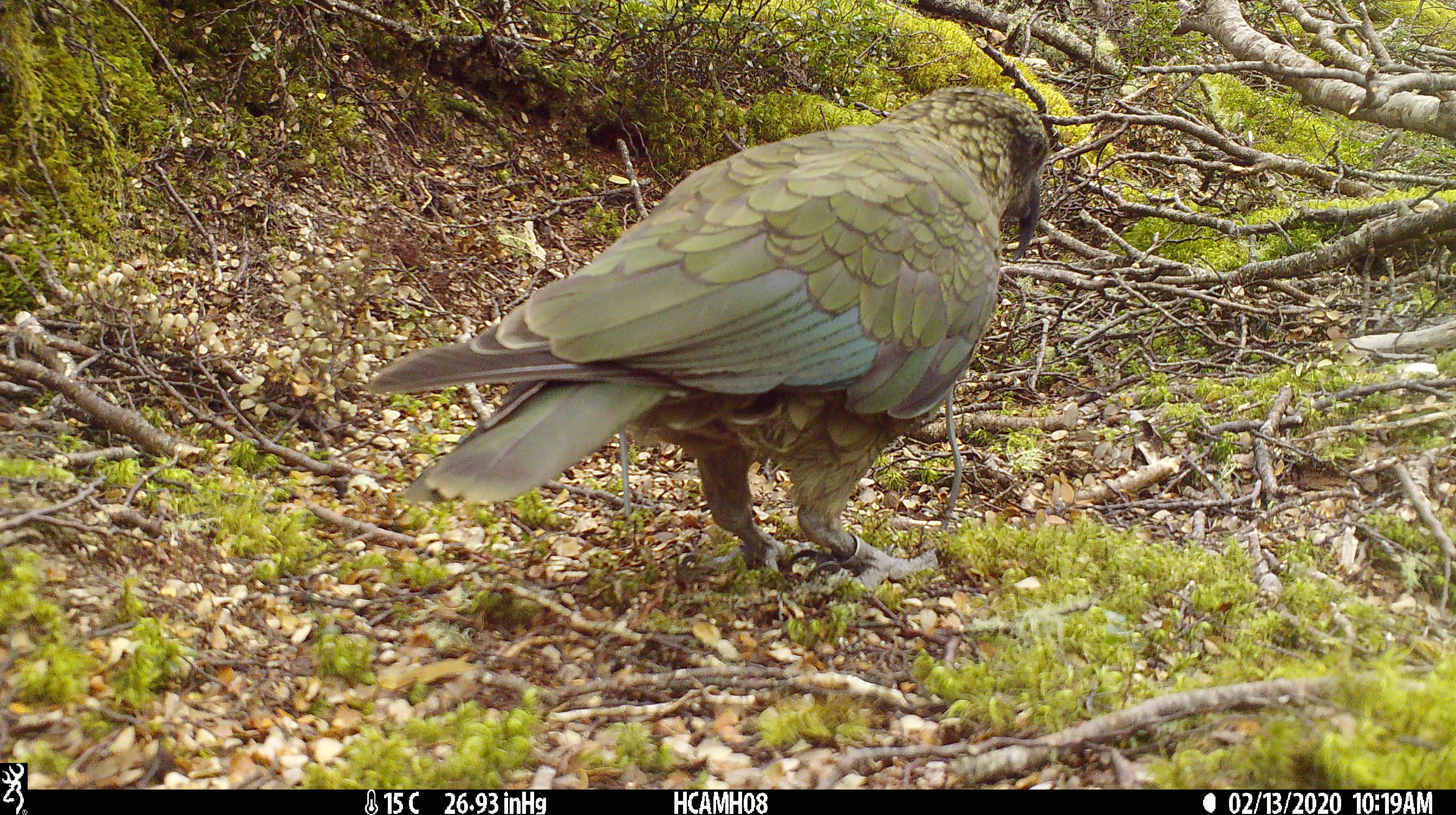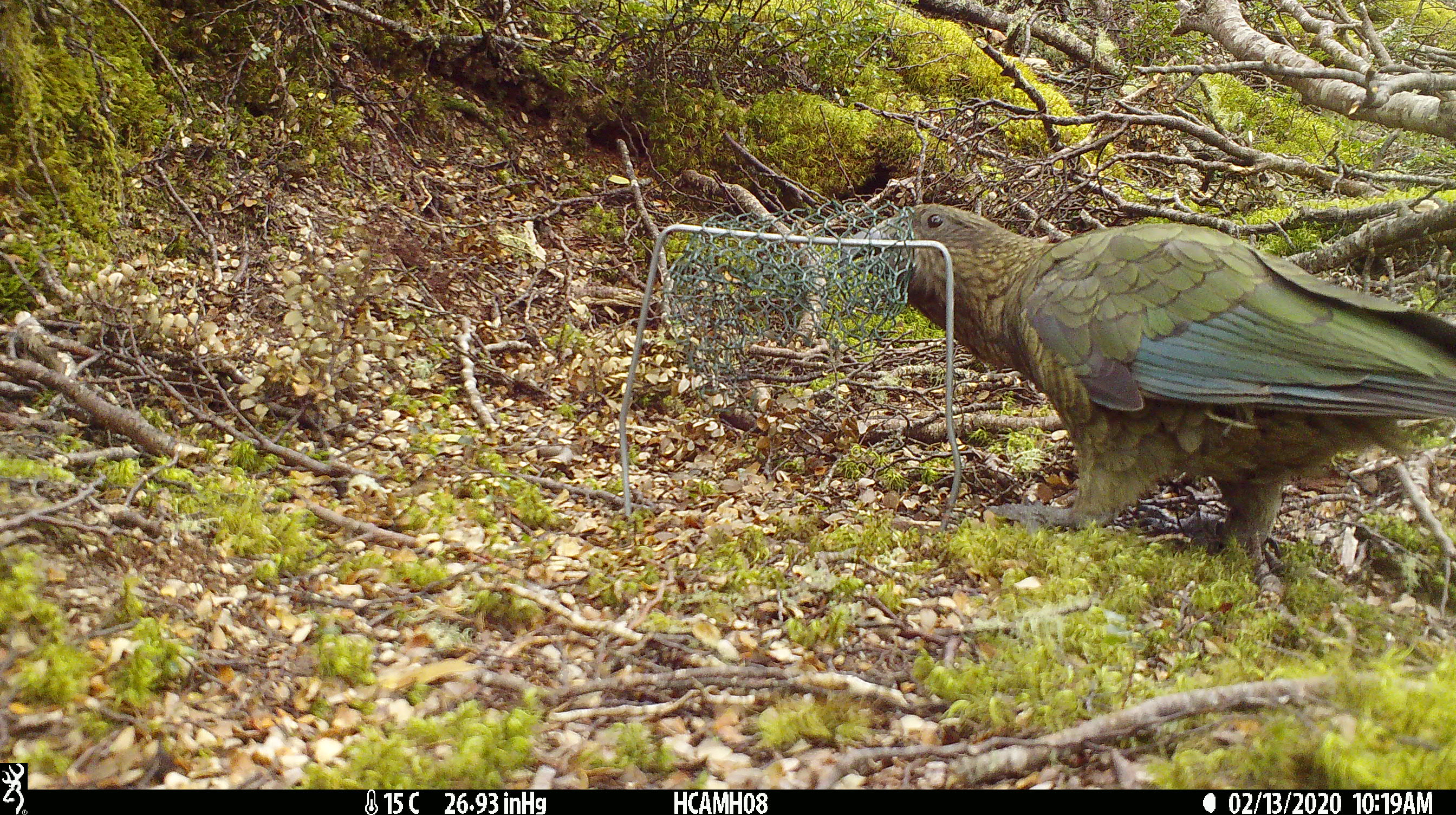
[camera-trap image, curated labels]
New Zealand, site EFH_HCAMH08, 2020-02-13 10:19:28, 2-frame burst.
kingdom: Animalia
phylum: Chordata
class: Aves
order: Psittaciformes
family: Strigopidae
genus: Nestor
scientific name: Nestor notabilis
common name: kea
Kea (Nestor notabilis).